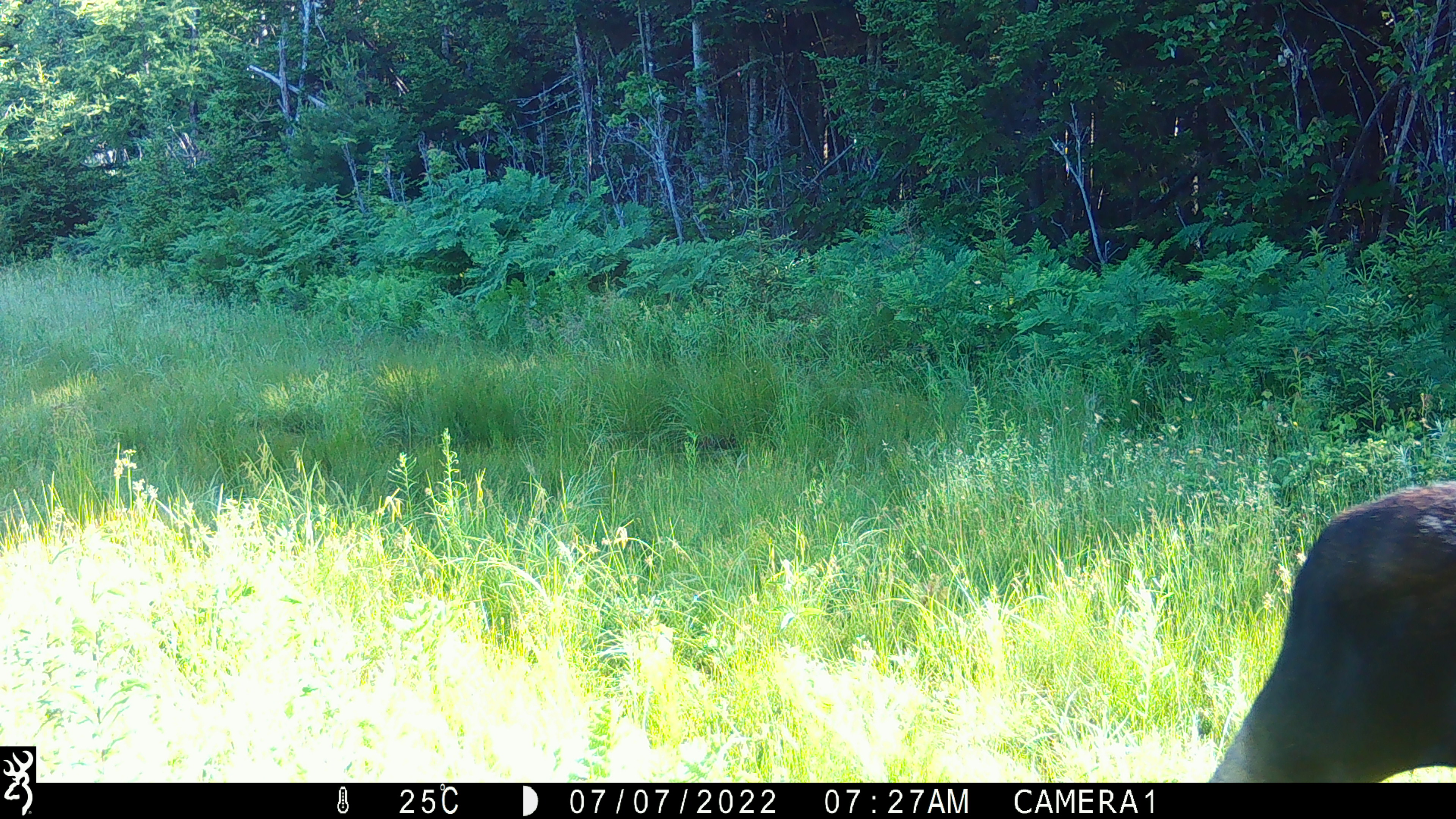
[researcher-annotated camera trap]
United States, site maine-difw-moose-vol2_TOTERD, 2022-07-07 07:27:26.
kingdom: Animalia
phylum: Chordata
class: Mammalia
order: Artiodactyla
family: Cervidae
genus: Alces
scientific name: Alces alces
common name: moose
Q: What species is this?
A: Moose (Alces alces).